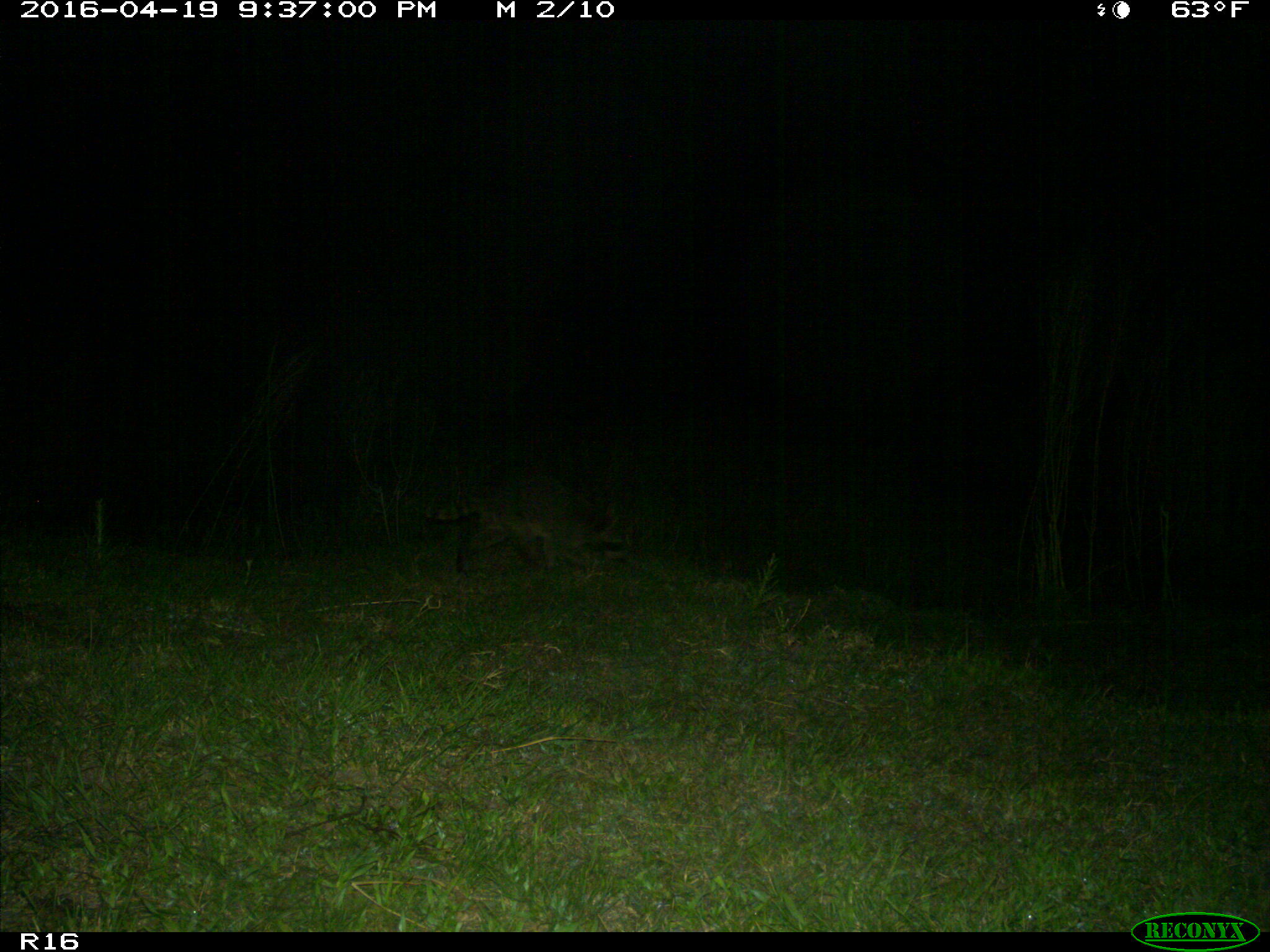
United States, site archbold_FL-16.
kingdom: Animalia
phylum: Chordata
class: Mammalia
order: Carnivora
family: Procyonidae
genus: Procyon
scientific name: Procyon lotor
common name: common raccoon